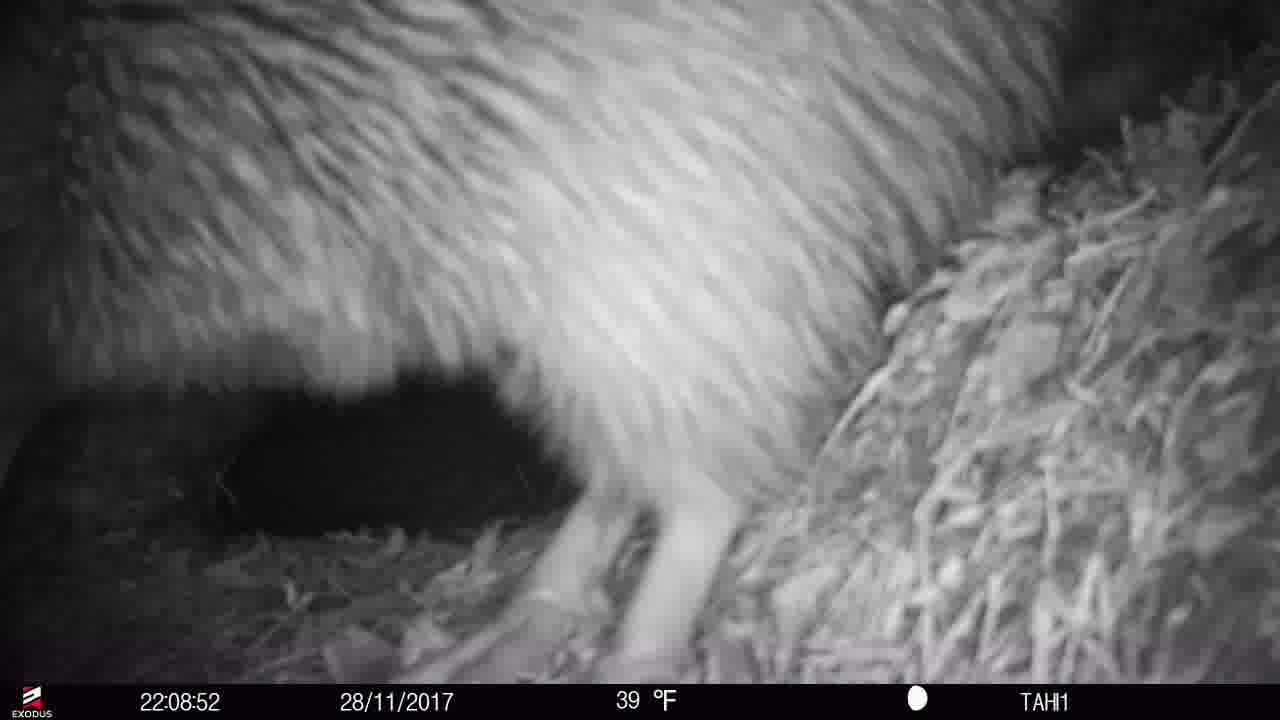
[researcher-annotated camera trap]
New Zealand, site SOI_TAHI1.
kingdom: Animalia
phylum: Chordata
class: Aves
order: Apterygiformes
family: Apterygidae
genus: Apteryx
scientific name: Apteryx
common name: kiwi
Kiwi (Apteryx).